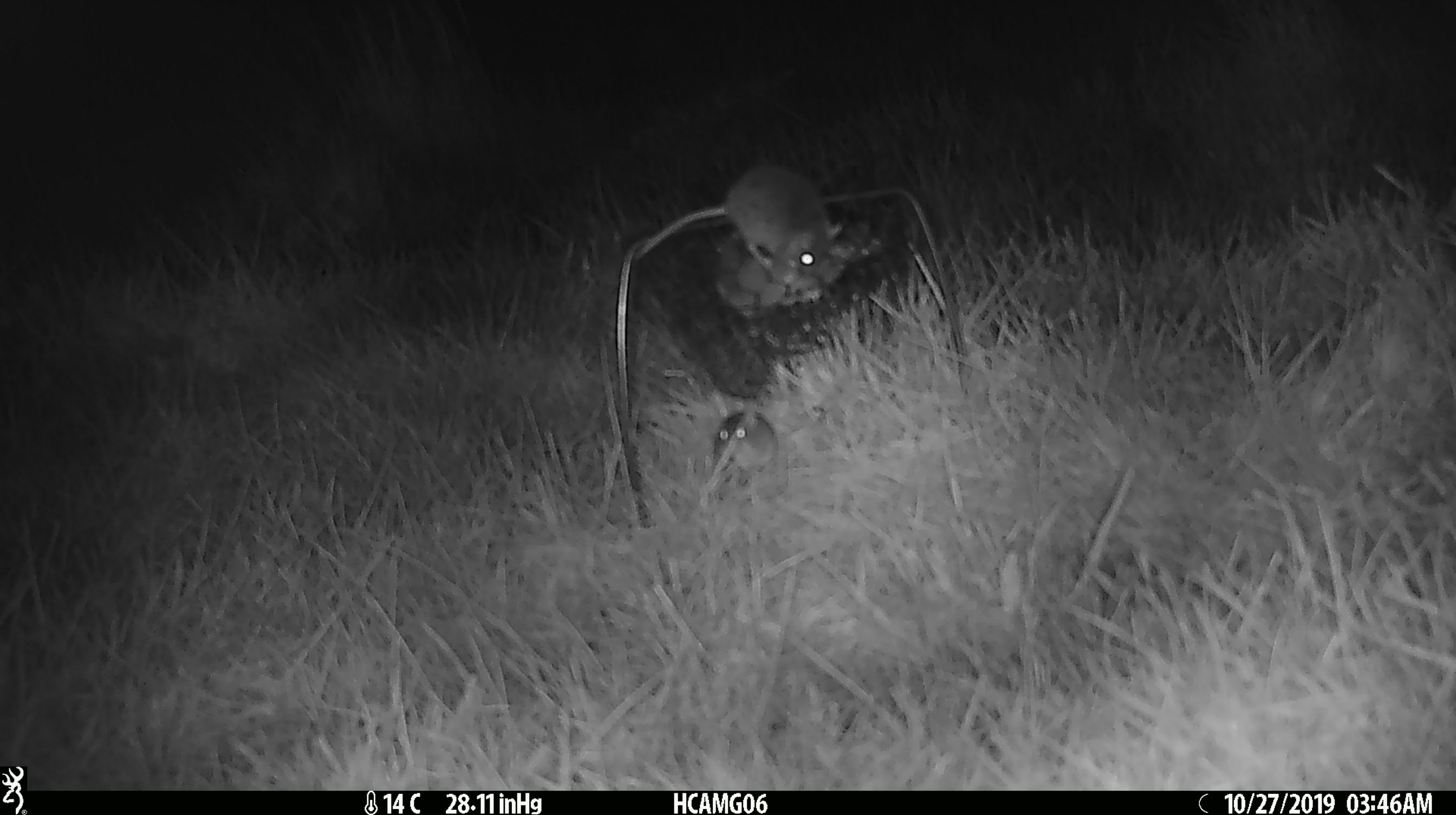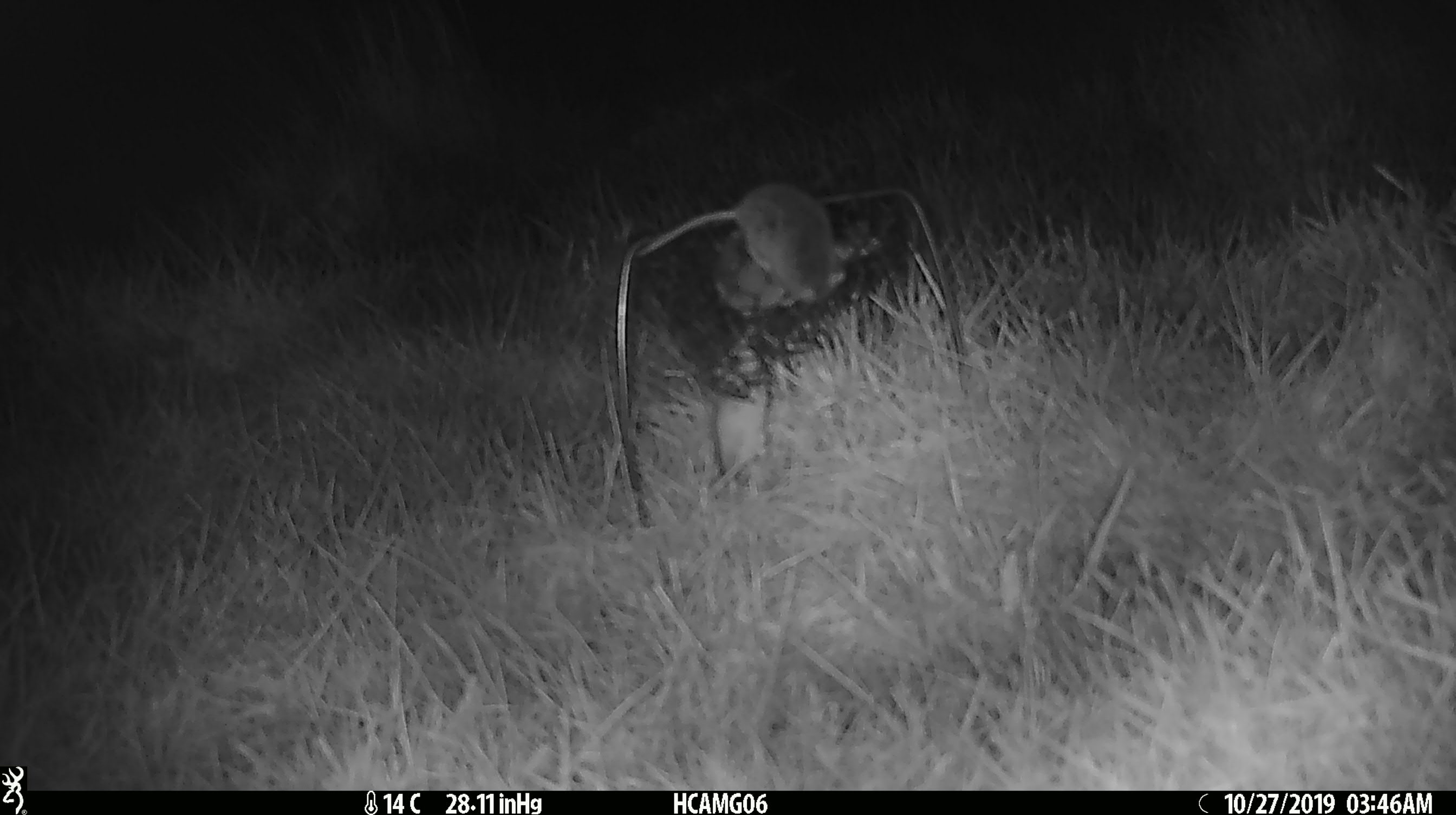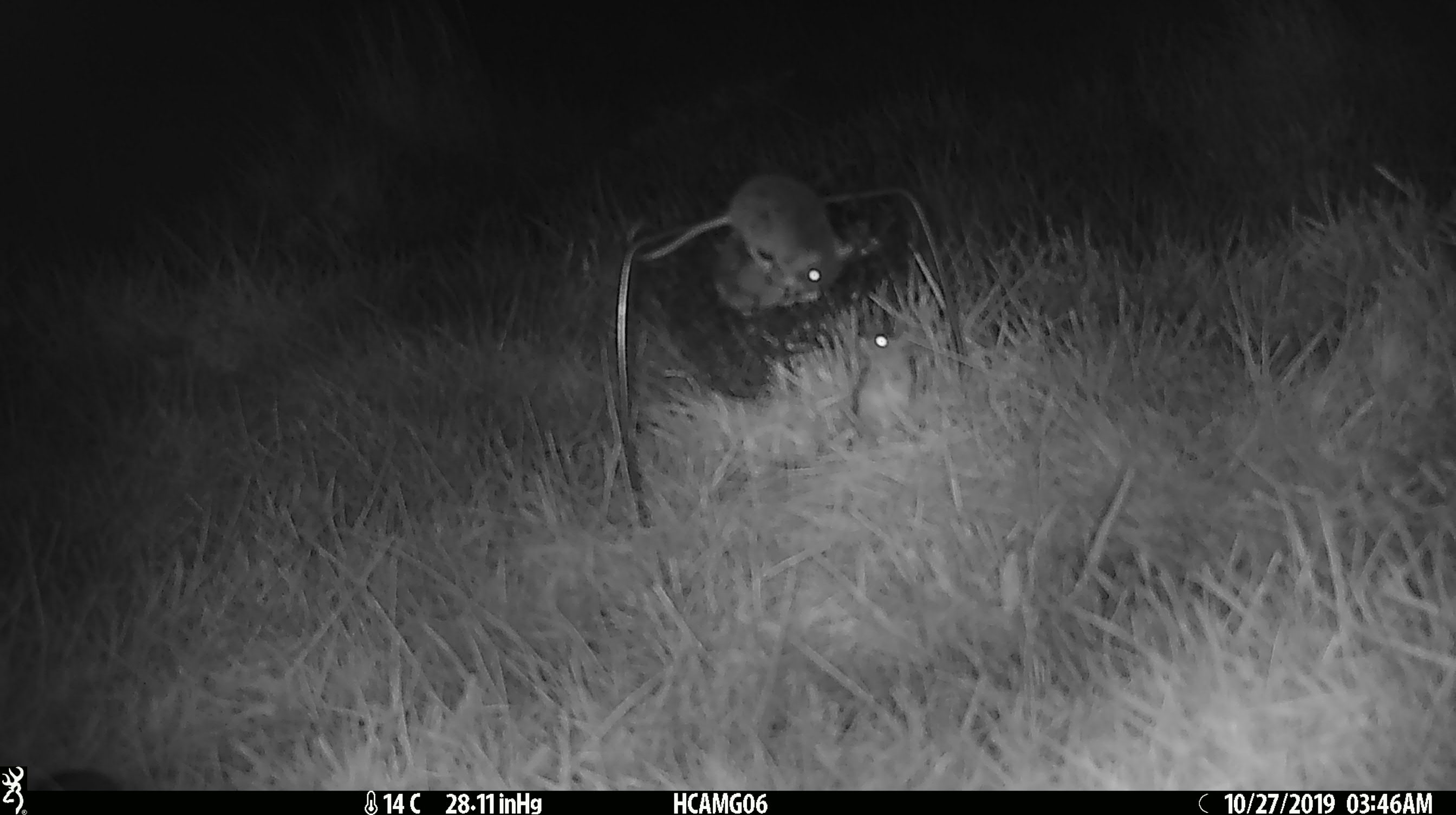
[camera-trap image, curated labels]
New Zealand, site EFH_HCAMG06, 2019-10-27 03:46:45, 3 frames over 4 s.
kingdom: Animalia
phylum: Chordata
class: Mammalia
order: Rodentia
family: Muridae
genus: Mus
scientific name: Mus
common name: mouse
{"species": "mouse (Mus)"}